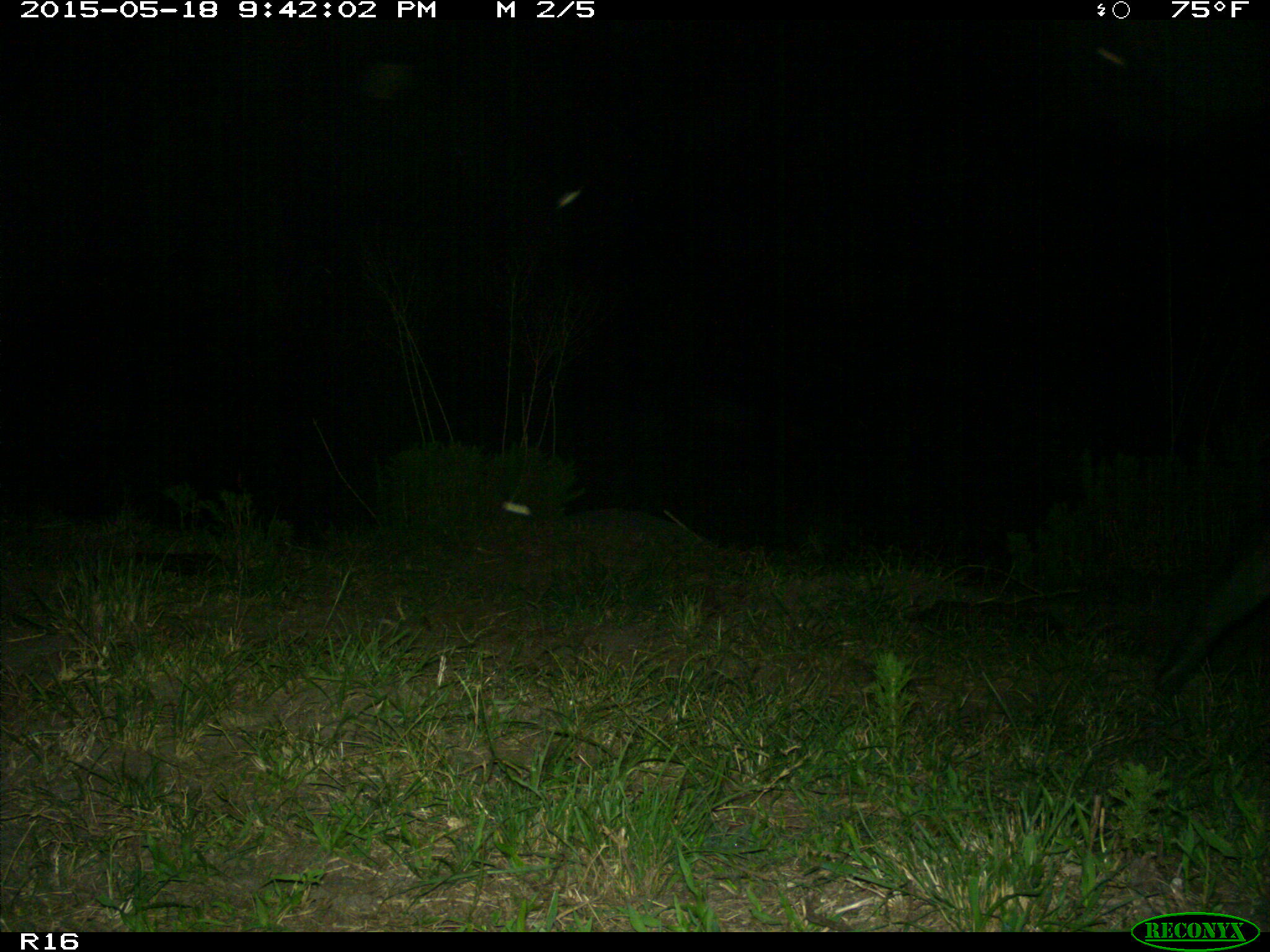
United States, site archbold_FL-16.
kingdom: Animalia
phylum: Chordata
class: Mammalia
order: Artiodactyla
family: Suidae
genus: Sus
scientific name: Sus scrofa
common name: wild boar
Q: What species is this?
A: Sus scrofa (wild boar).